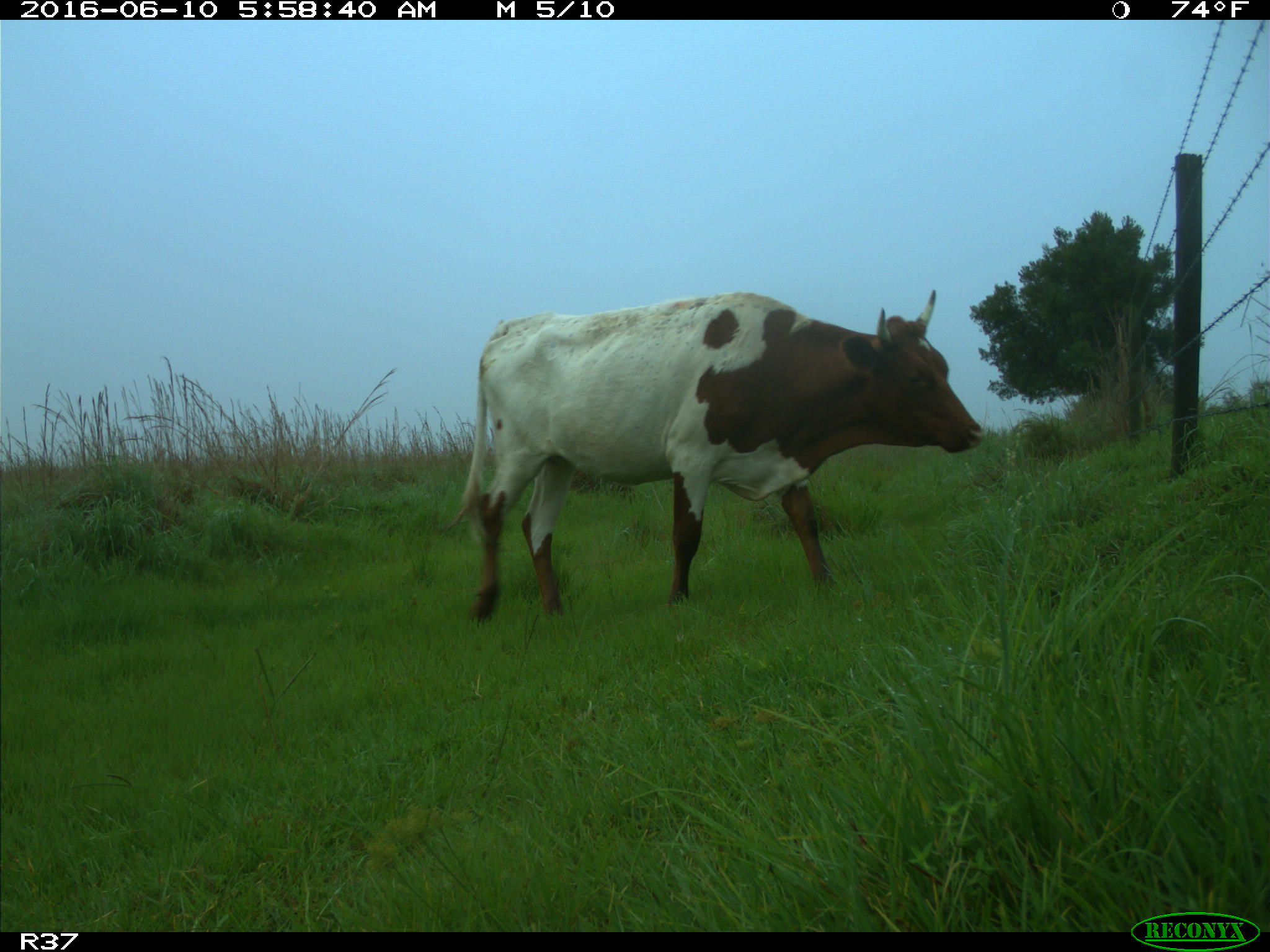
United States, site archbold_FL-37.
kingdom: Animalia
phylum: Chordata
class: Mammalia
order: Artiodactyla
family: Bovidae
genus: Bos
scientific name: Bos taurus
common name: domestic cow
Bos taurus (domestic cow).